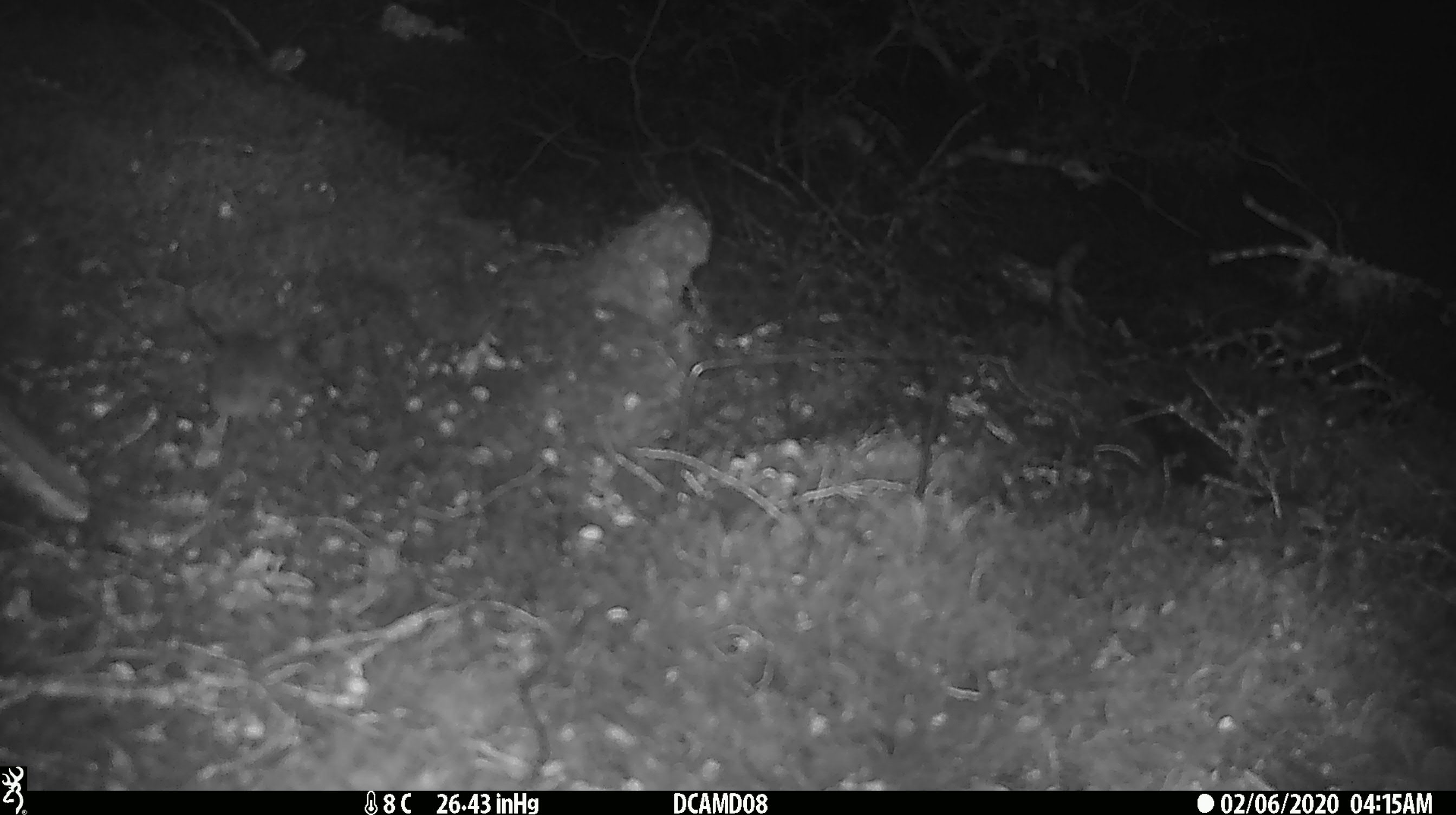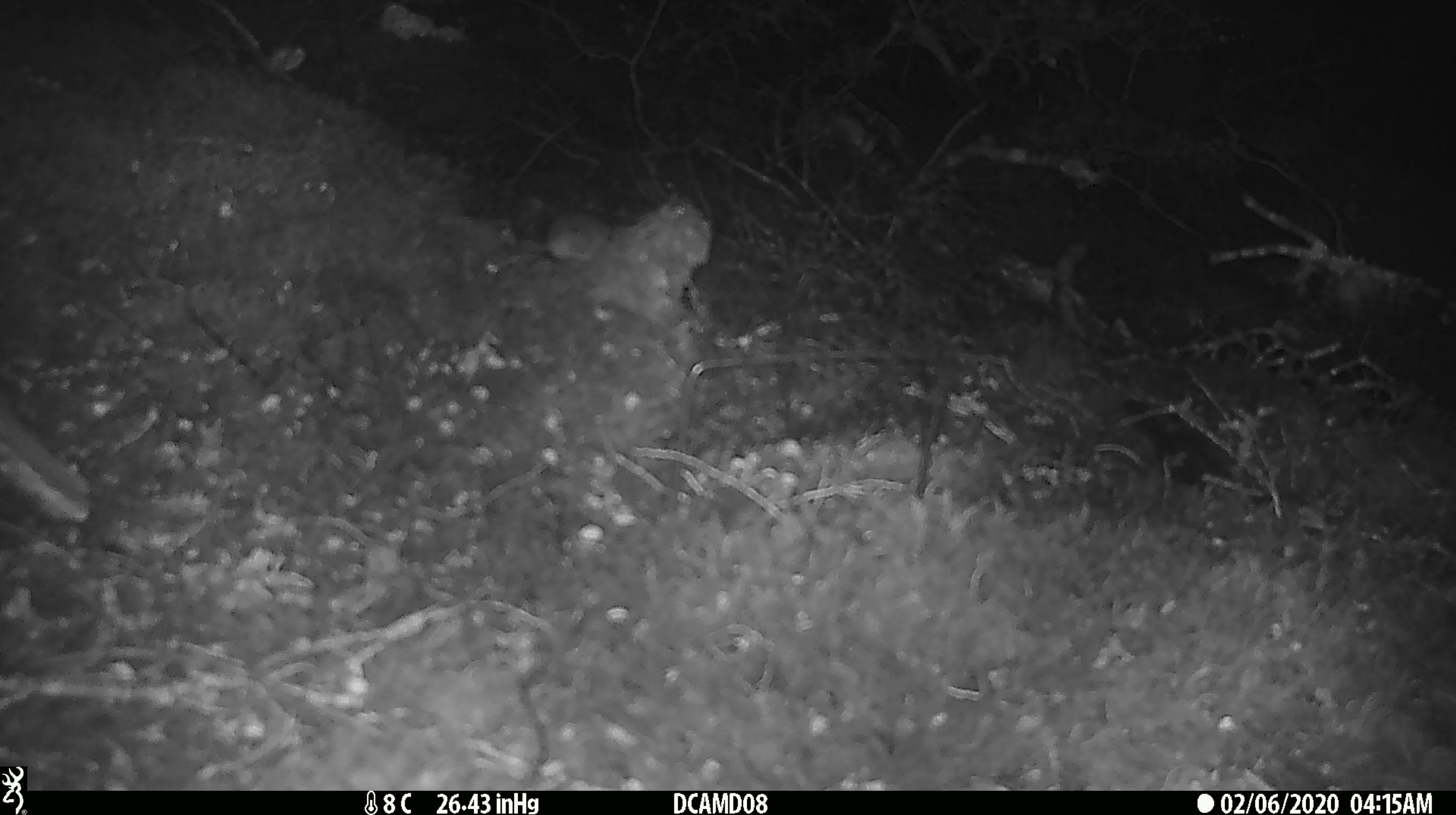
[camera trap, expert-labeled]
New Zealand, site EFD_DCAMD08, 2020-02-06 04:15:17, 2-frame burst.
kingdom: Animalia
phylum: Chordata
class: Mammalia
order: Rodentia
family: Muridae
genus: Mus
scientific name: Mus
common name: mouse